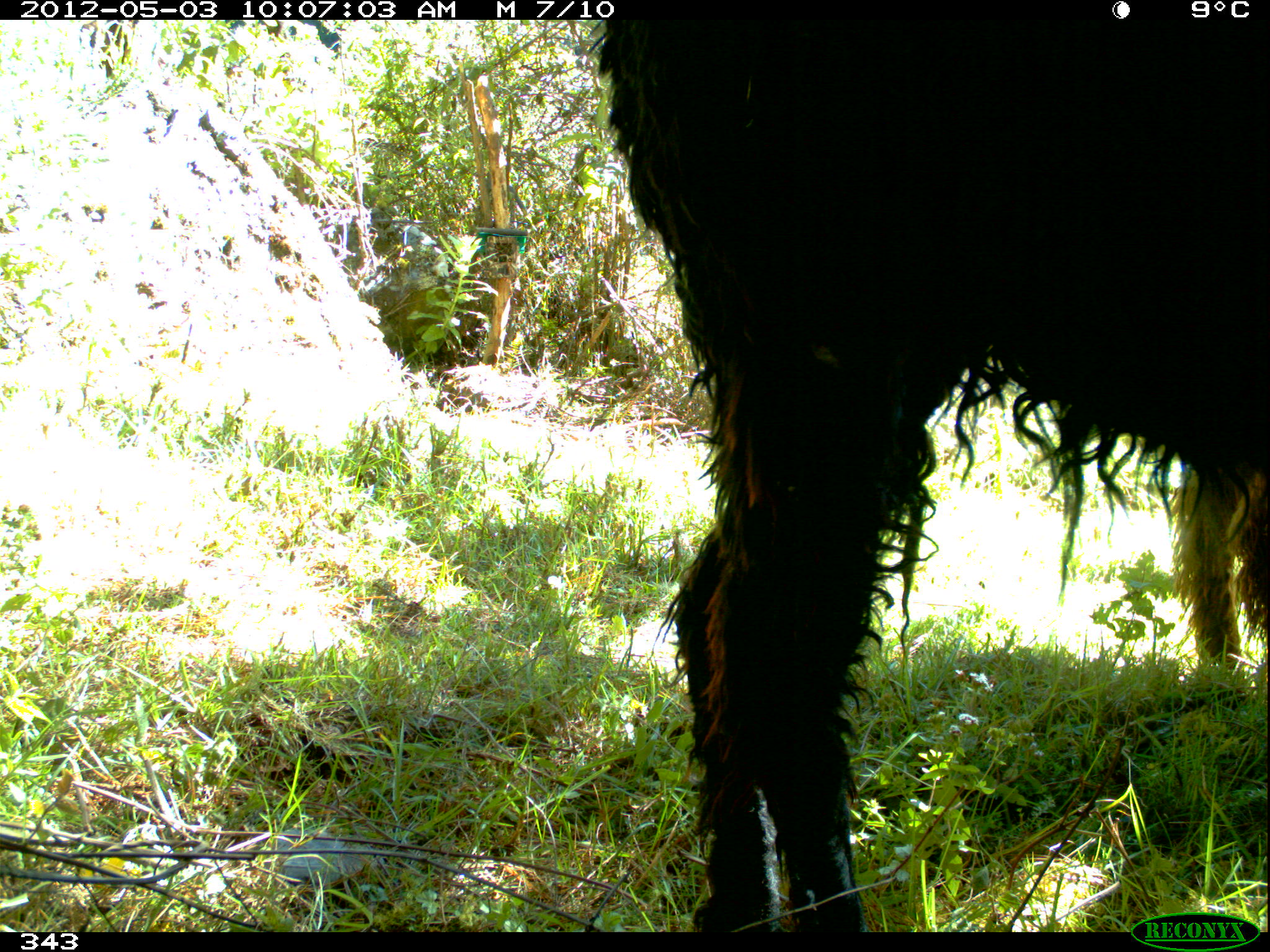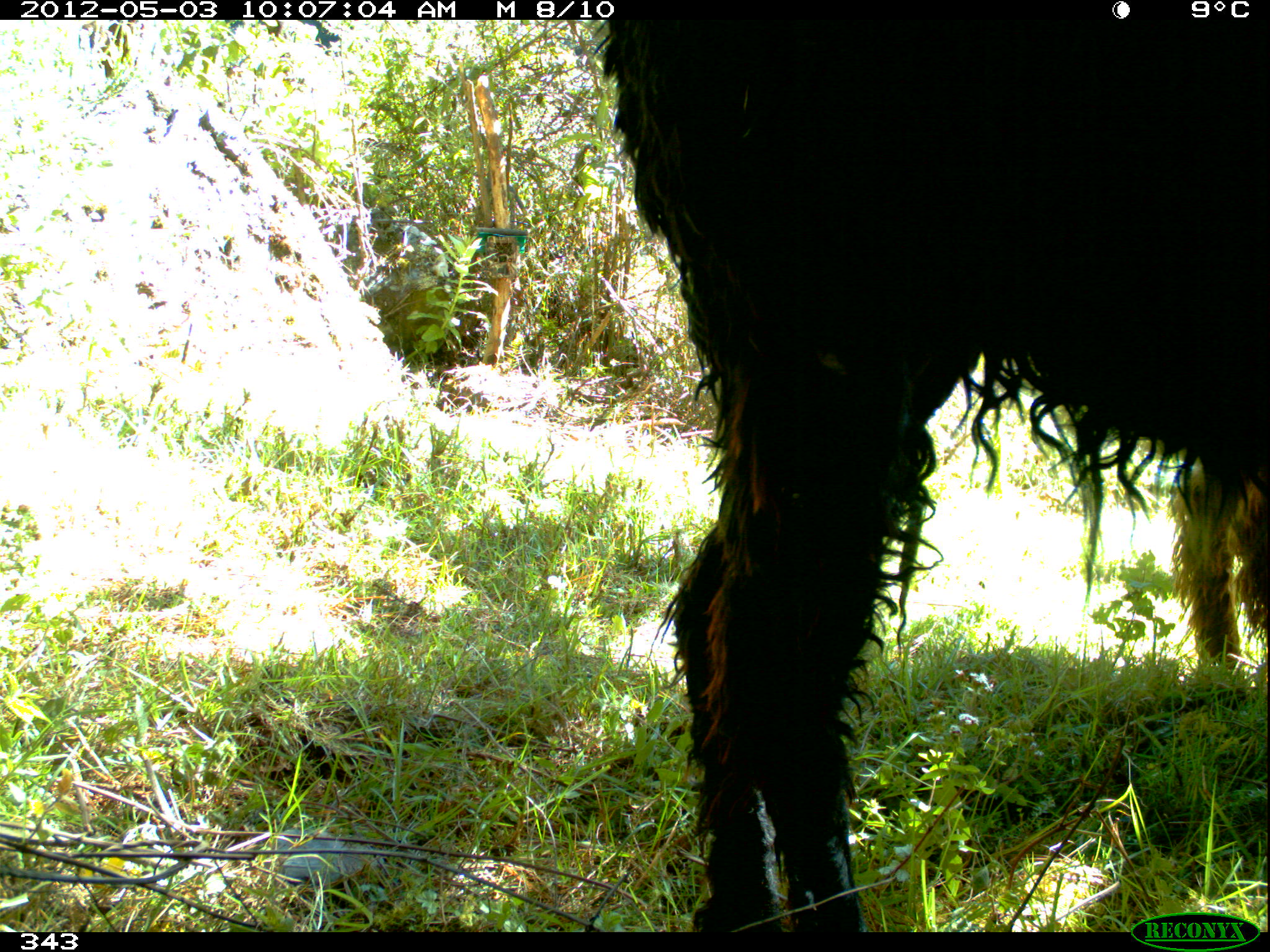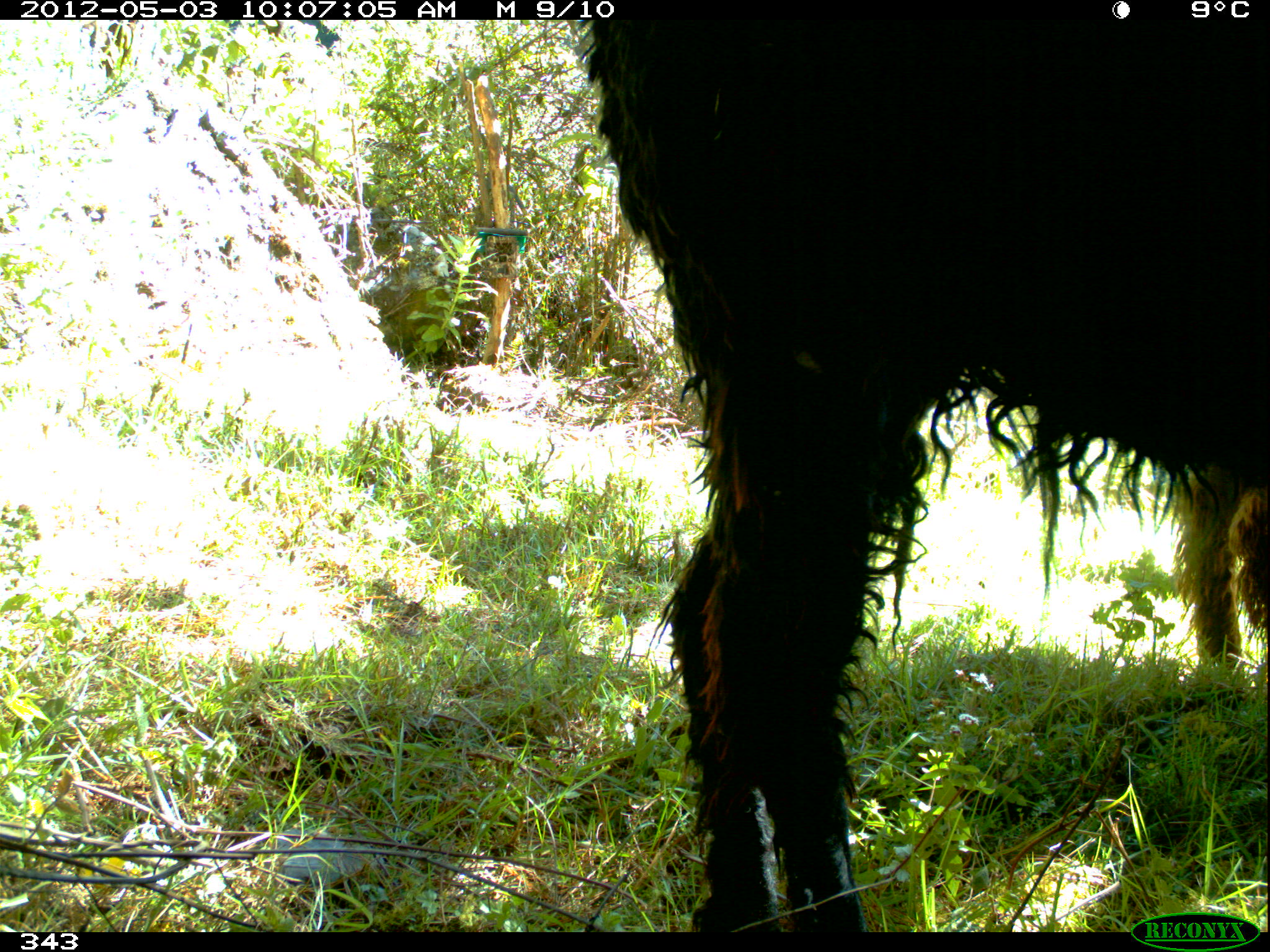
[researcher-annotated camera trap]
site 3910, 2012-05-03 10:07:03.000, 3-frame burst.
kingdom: Animalia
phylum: Chordata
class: Mammalia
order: Artiodactyla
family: Camelidae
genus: Vicugna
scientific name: Vicugna pacos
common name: alpaca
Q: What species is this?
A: Vicugna pacos (alpaca).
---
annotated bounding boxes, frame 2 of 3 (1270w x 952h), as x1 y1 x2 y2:
vicugna pacos: 587 18 1266 932; 1165 455 1266 670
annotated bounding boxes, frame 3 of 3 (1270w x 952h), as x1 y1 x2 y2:
vicugna pacos: 569 19 1270 932; 1160 467 1261 663